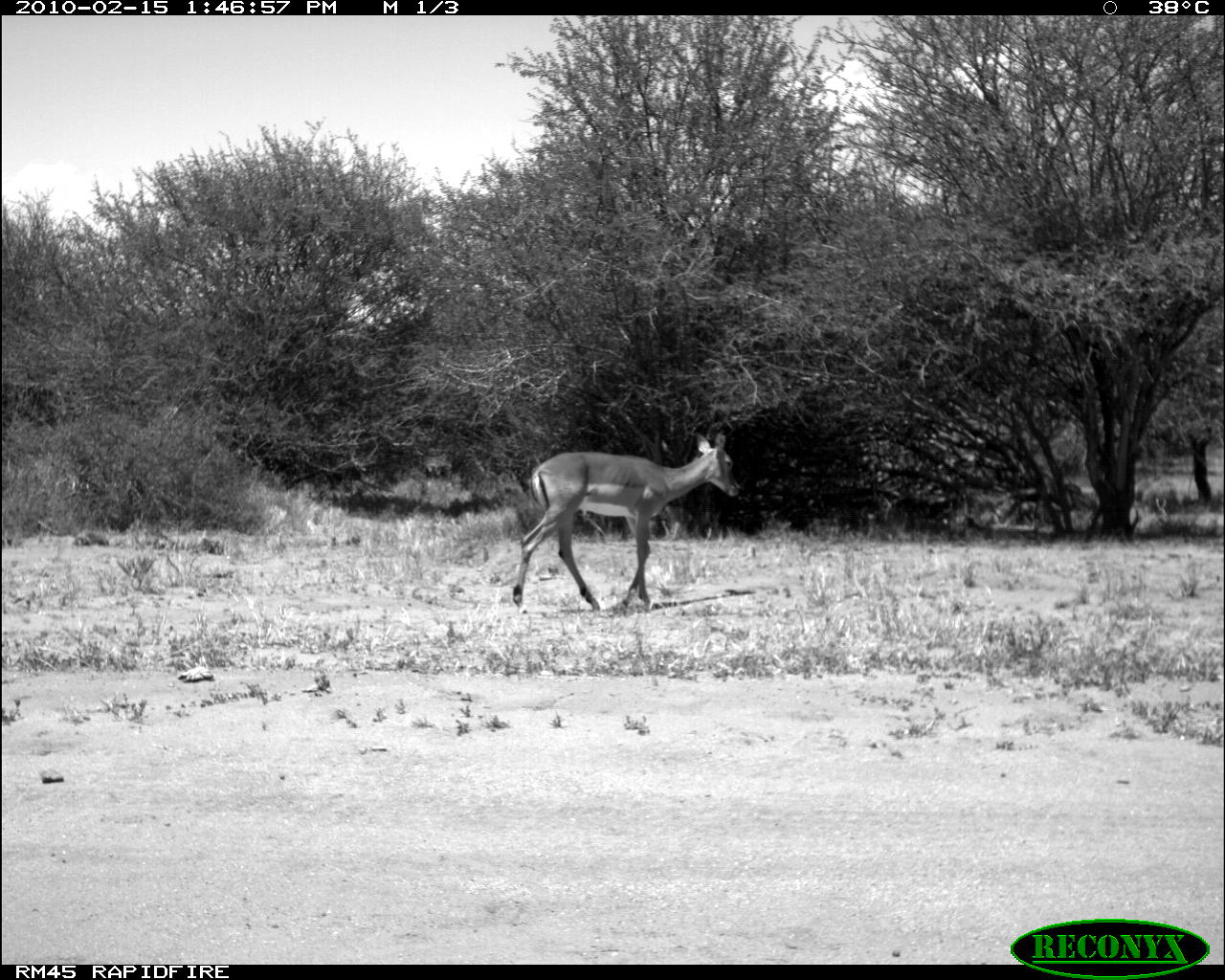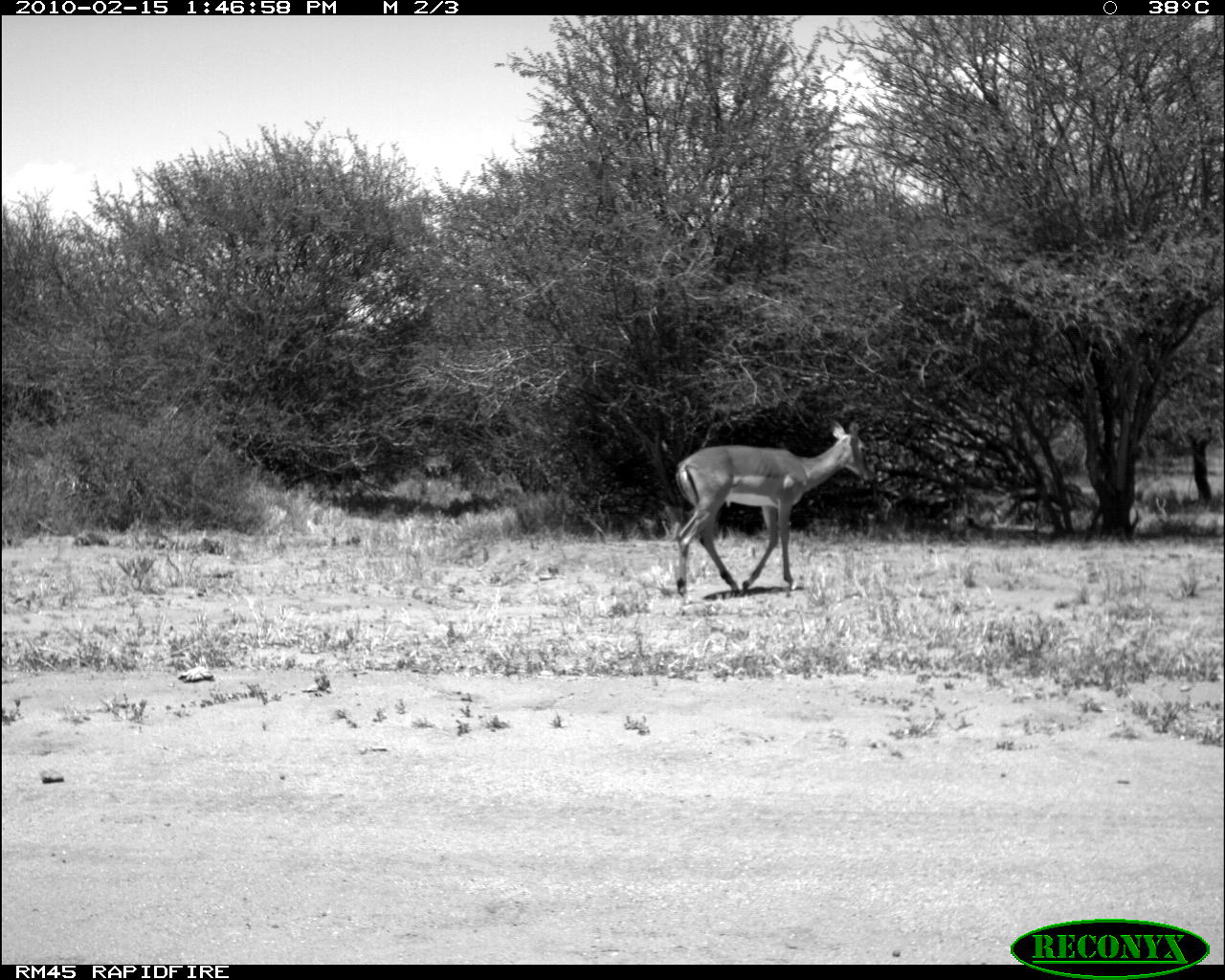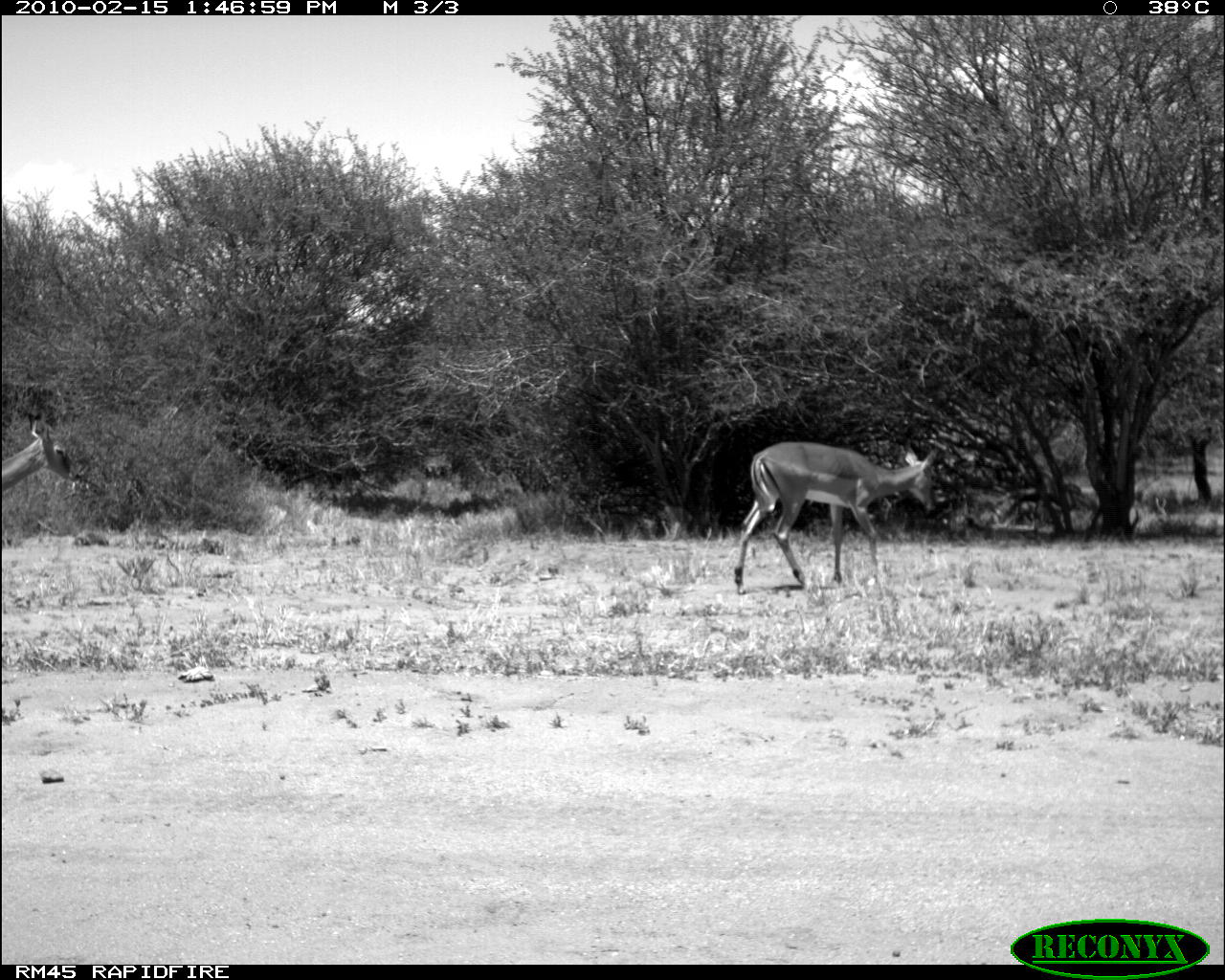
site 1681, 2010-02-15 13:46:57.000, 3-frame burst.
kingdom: Animalia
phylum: Chordata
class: Mammalia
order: Artiodactyla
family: Bovidae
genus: Aepyceros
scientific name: Aepyceros melampus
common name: impala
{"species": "Aepyceros melampus (impala)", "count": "1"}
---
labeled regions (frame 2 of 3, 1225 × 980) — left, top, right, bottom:
aepyceros melampus: 672, 416, 876, 599